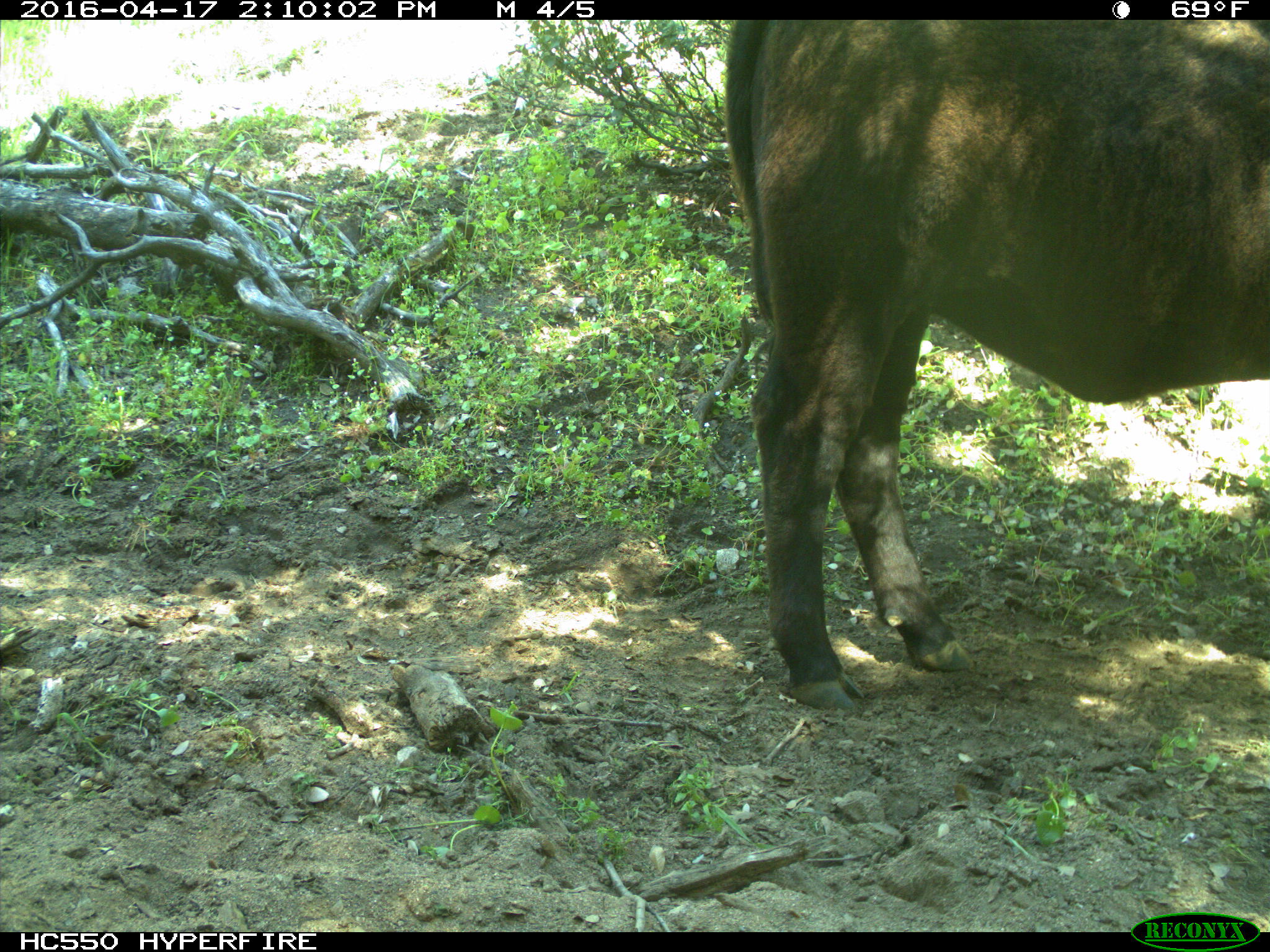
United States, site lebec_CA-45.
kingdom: Animalia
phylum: Chordata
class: Mammalia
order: Artiodactyla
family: Bovidae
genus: Bos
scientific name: Bos taurus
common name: domestic cow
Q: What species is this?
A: Bos taurus (domestic cow).